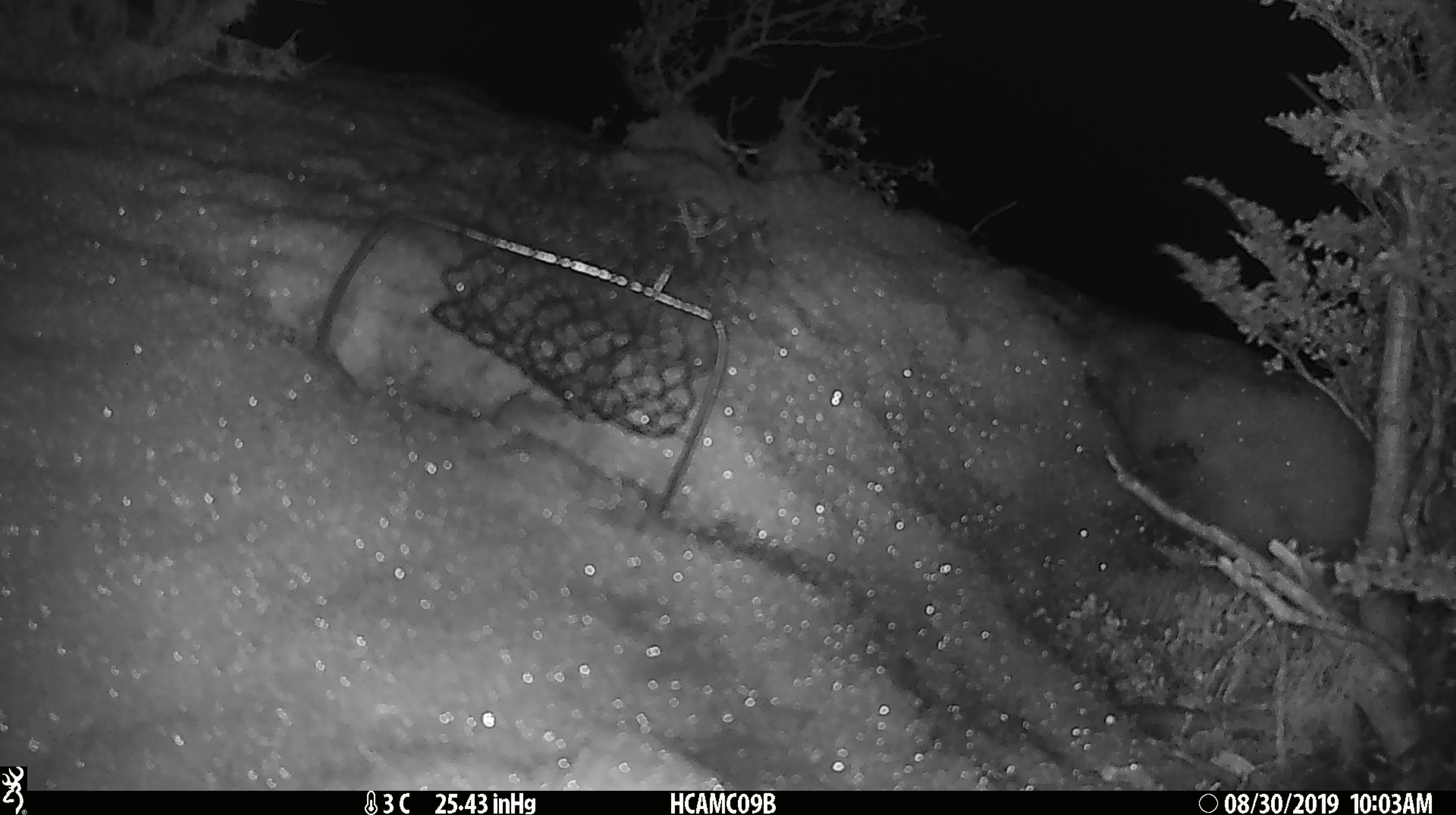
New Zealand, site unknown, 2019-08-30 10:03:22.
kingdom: Animalia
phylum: Chordata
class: Mammalia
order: Rodentia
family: Muridae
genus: Mus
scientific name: Mus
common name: mouse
Mouse (Mus).